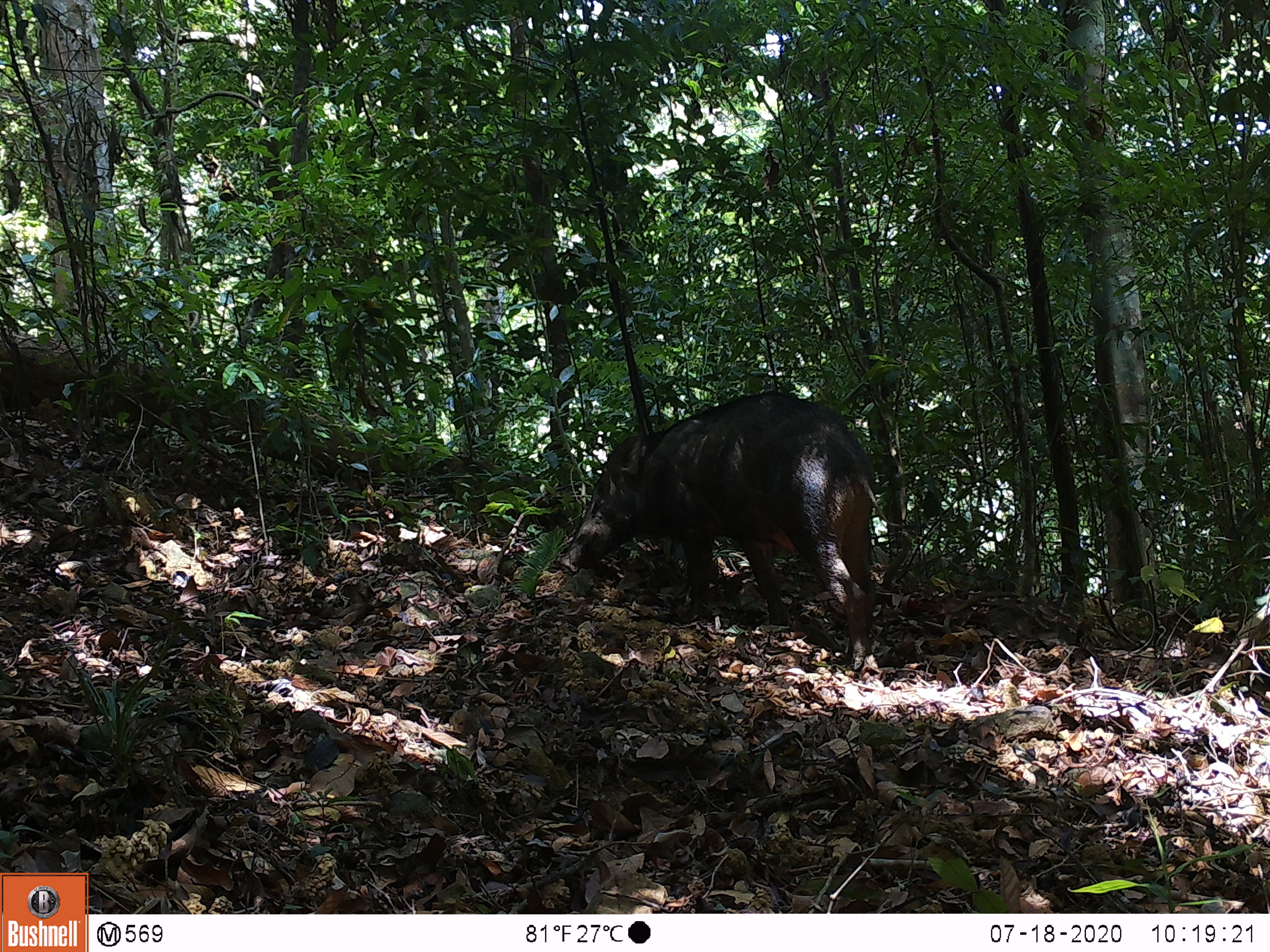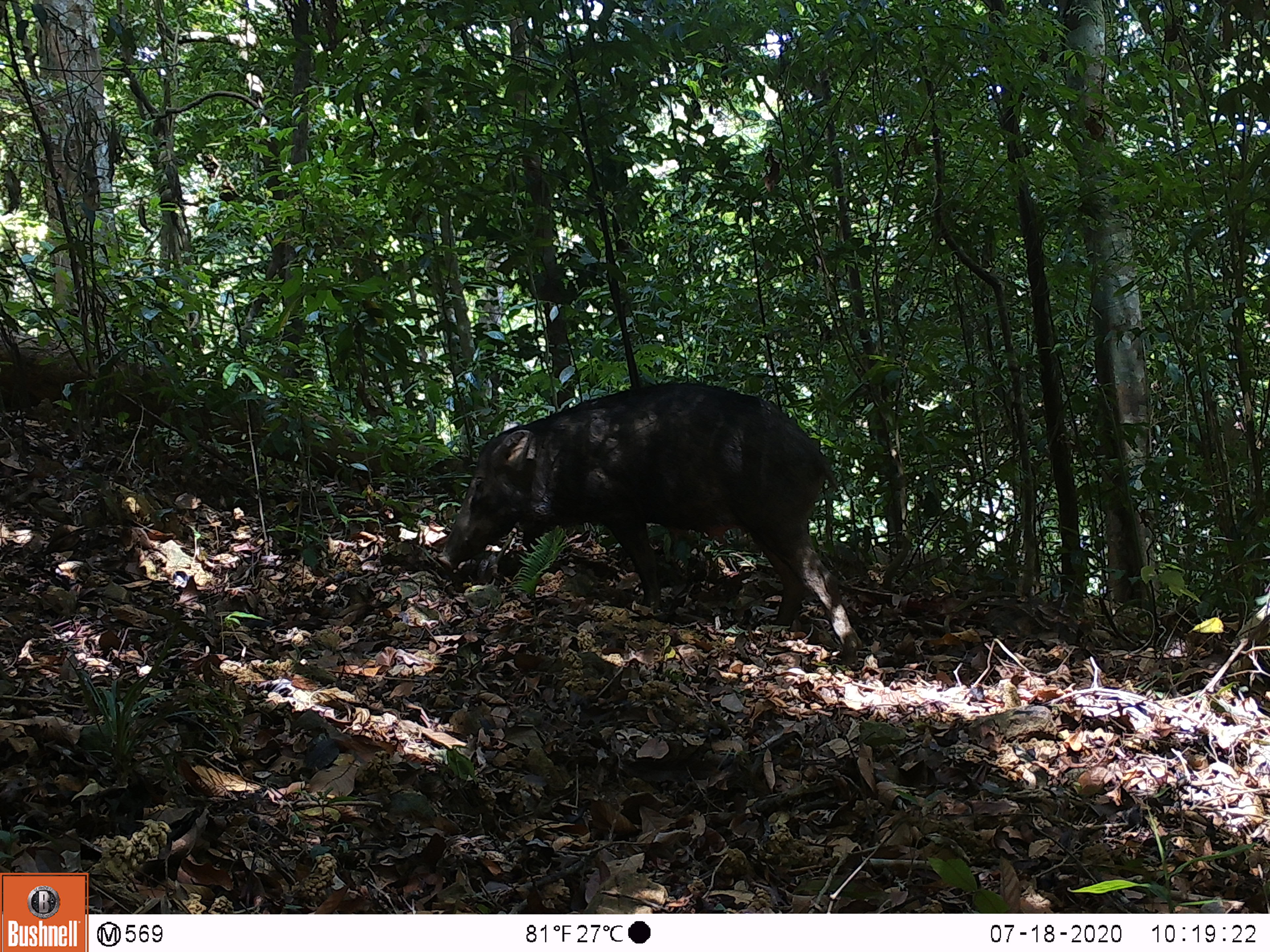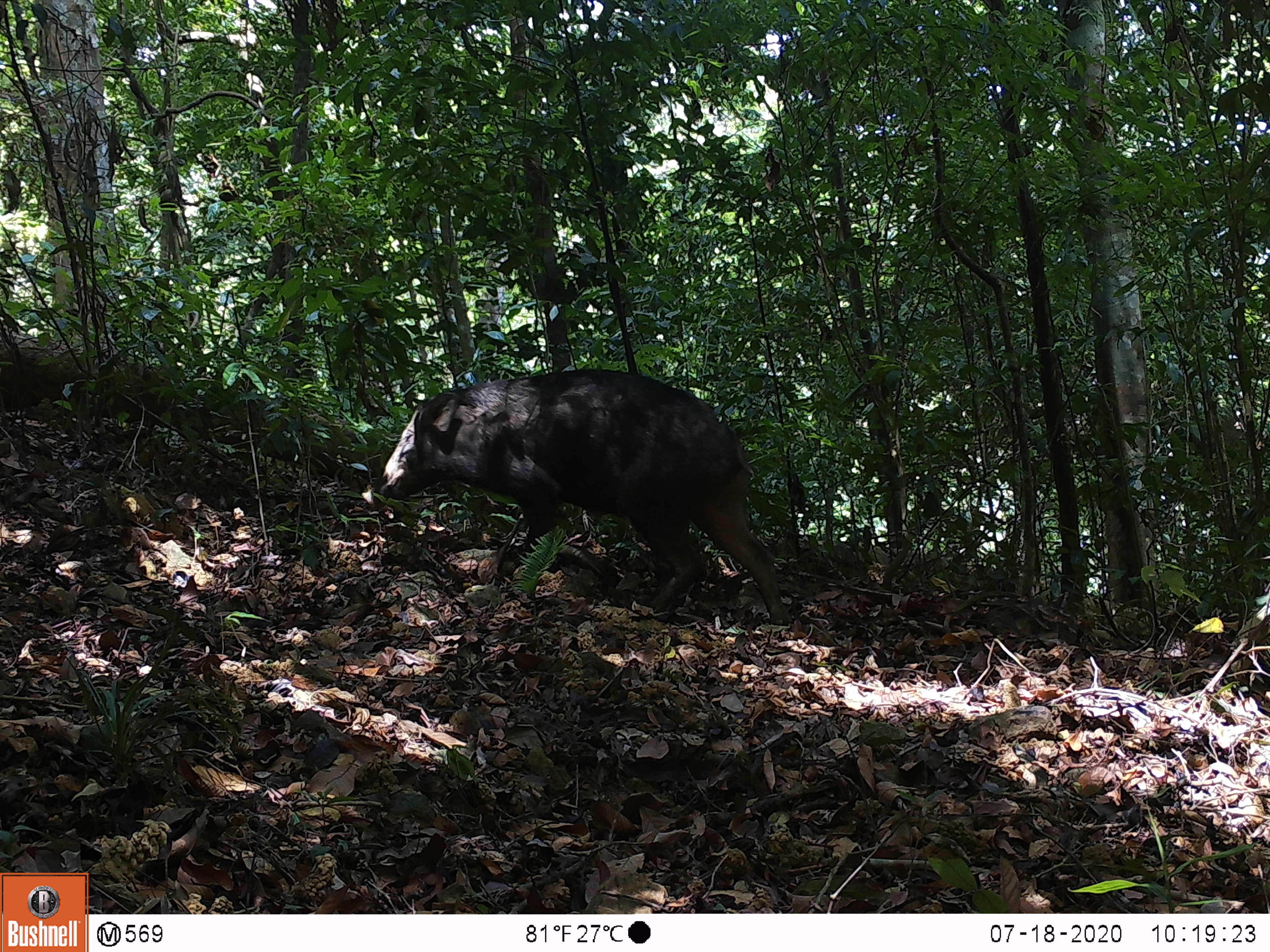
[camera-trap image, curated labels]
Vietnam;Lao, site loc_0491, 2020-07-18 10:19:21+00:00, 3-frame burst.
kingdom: Animalia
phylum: Chordata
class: Mammalia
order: Artiodactyla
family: Suidae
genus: Sus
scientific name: Sus scrofa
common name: eurasian wild pig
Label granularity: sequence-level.